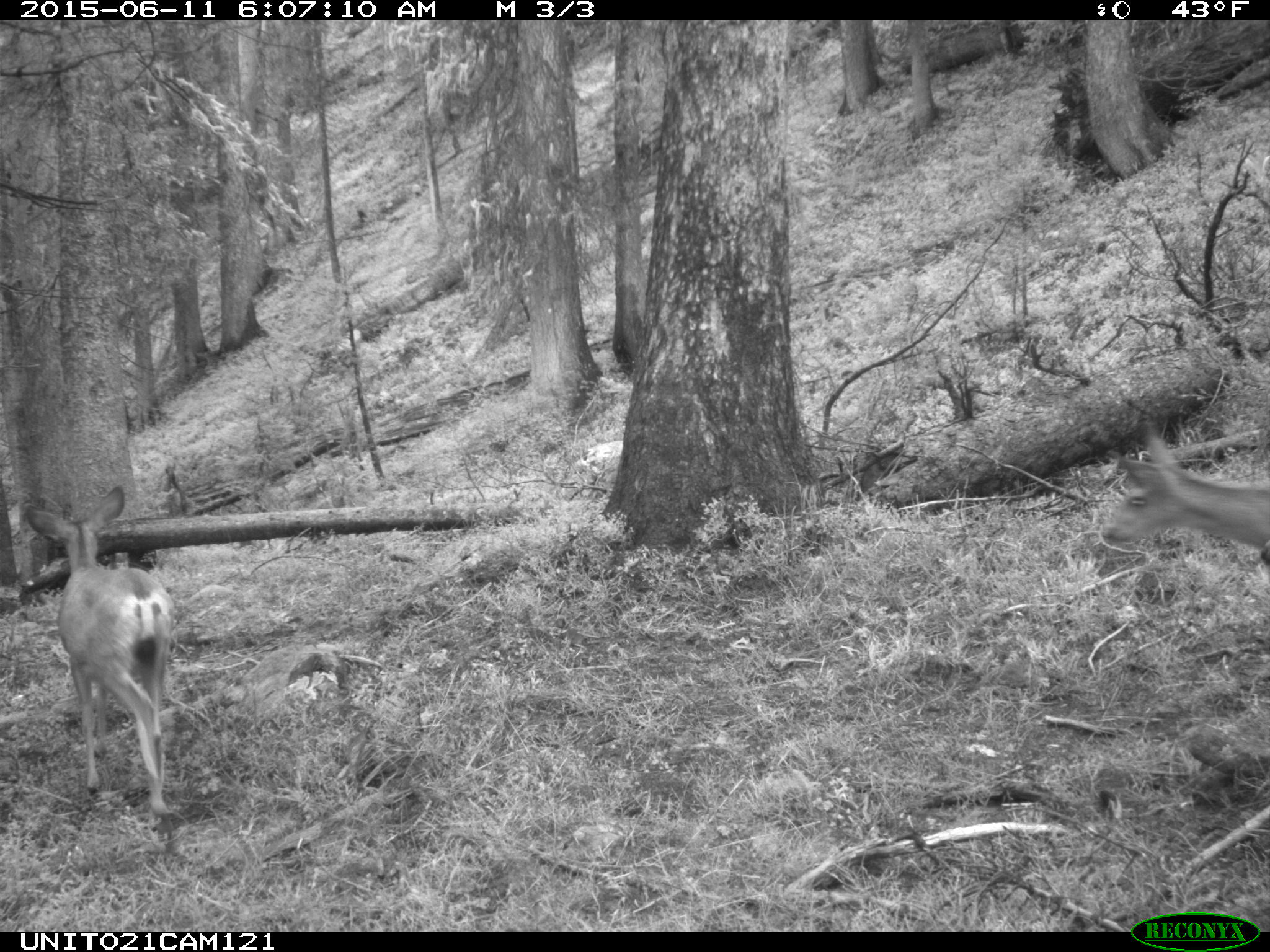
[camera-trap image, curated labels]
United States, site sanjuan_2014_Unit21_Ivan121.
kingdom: Animalia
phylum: Chordata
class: Mammalia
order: Artiodactyla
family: Cervidae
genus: Odocoileus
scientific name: Odocoileus hemionus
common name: mule deer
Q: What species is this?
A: Odocoileus hemionus (mule deer).